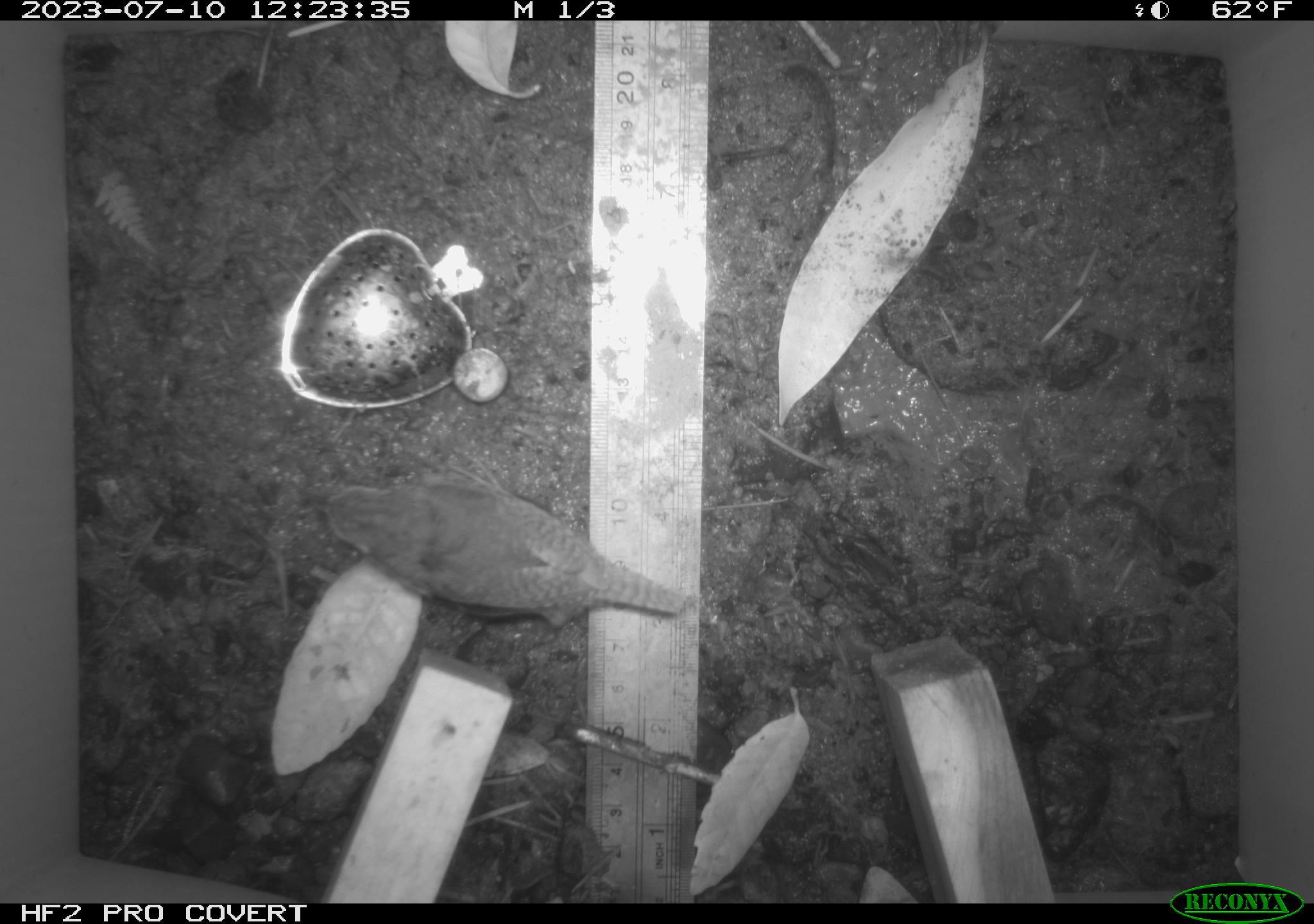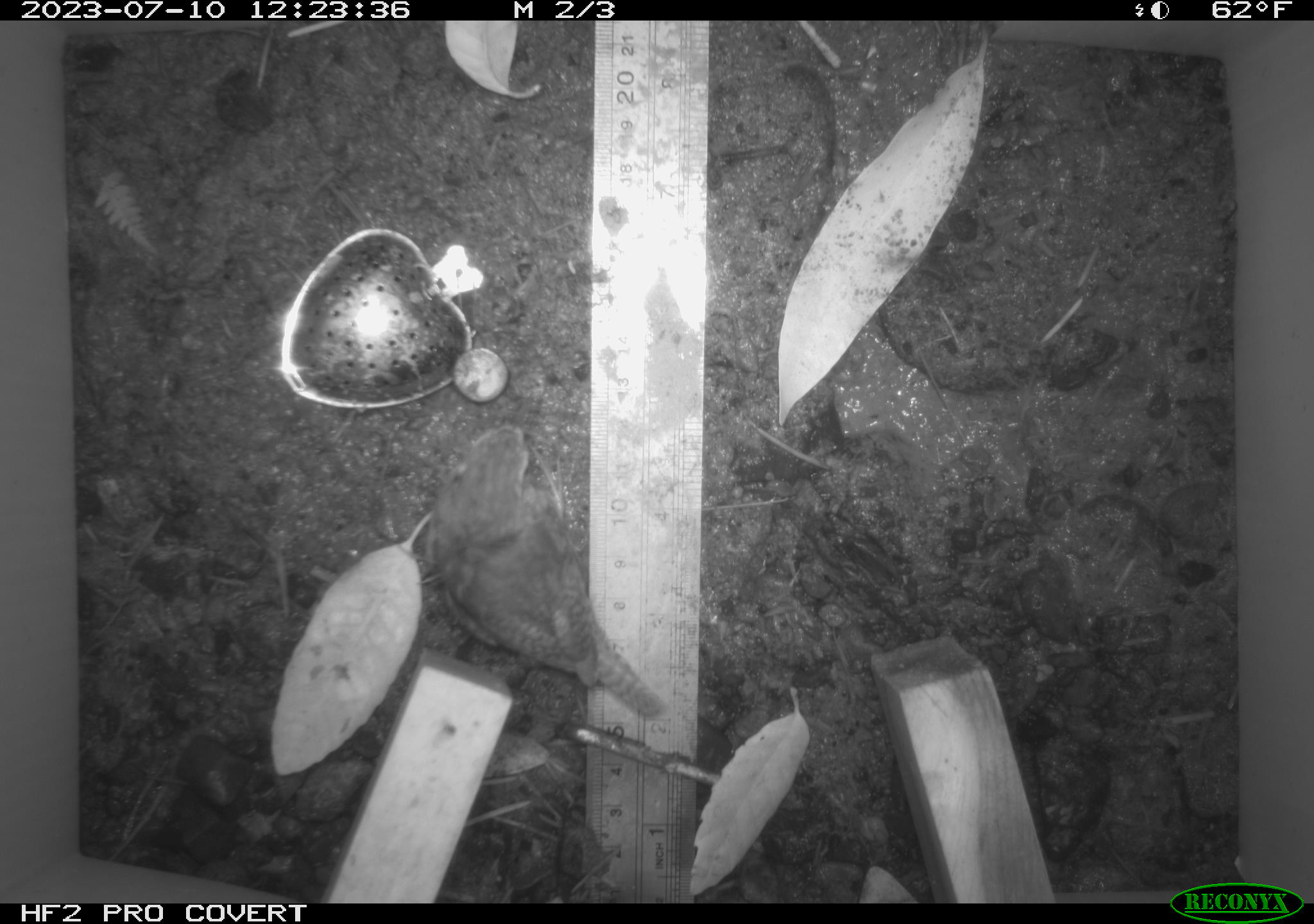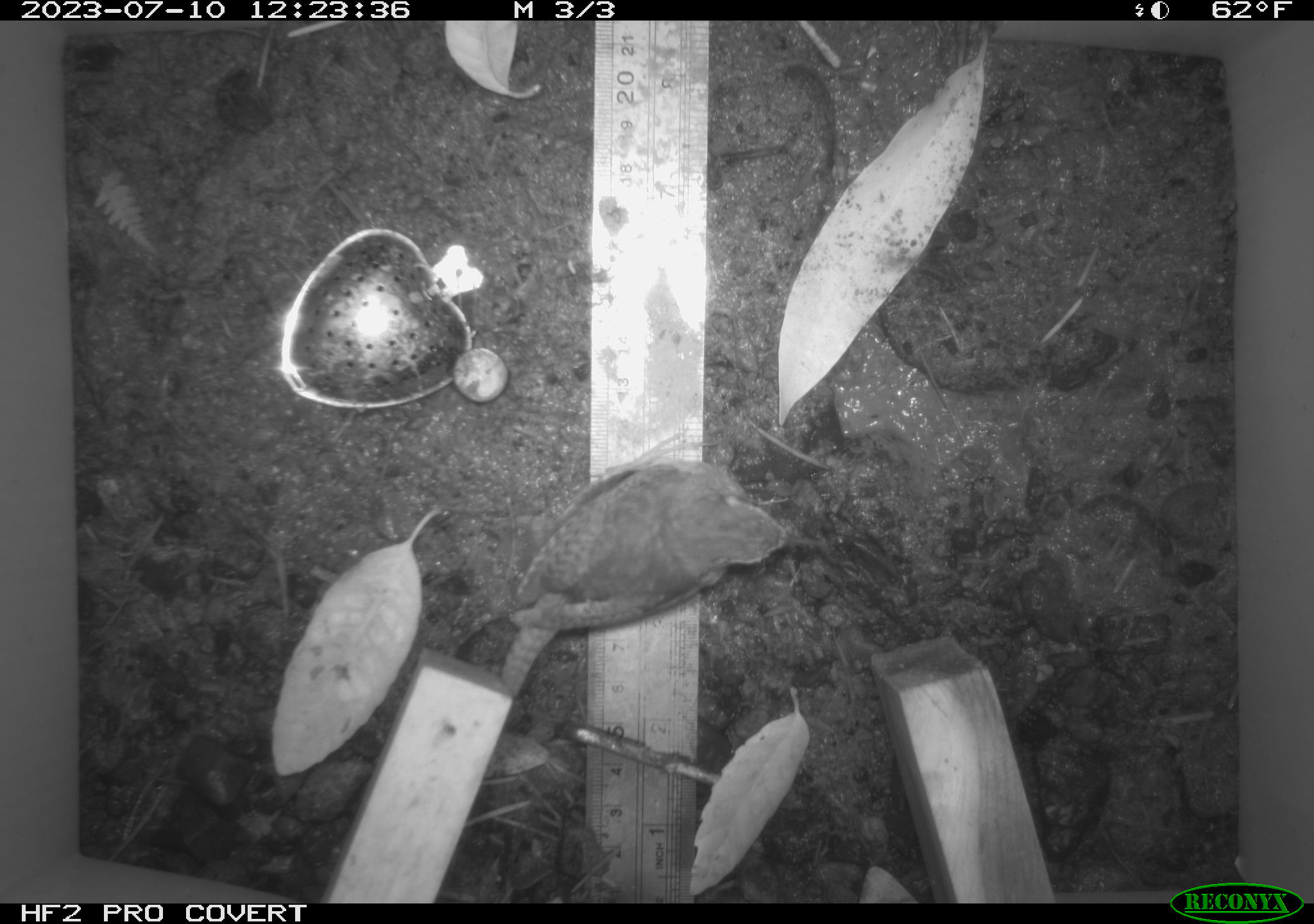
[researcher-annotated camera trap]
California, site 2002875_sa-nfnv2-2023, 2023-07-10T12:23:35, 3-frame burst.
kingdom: Animalia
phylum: Chordata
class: Aves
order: Passeriformes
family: Troglodytidae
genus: Troglodytes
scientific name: Troglodytes pacificus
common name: pacific wren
Pacific wren (Troglodytes pacificus).